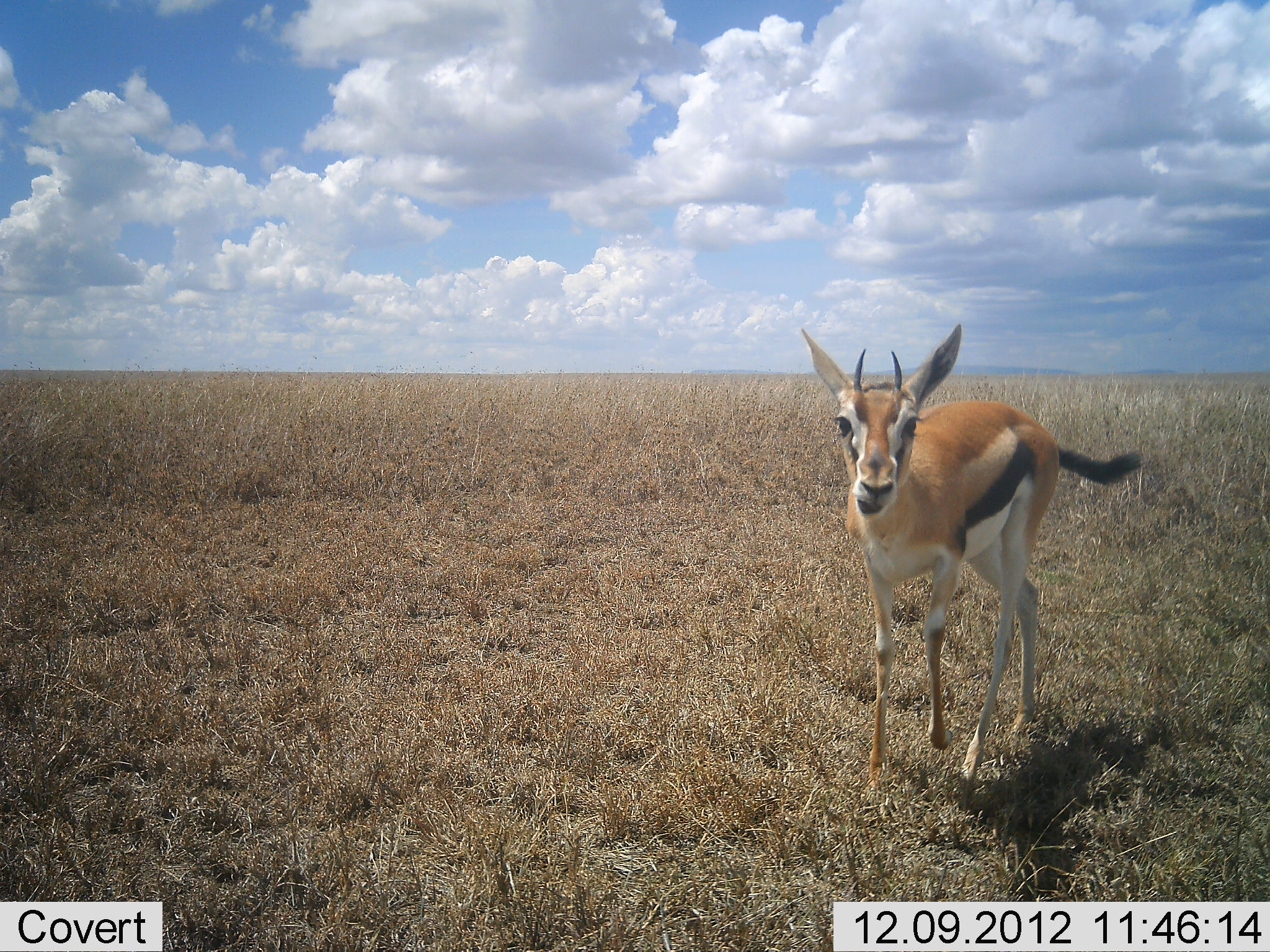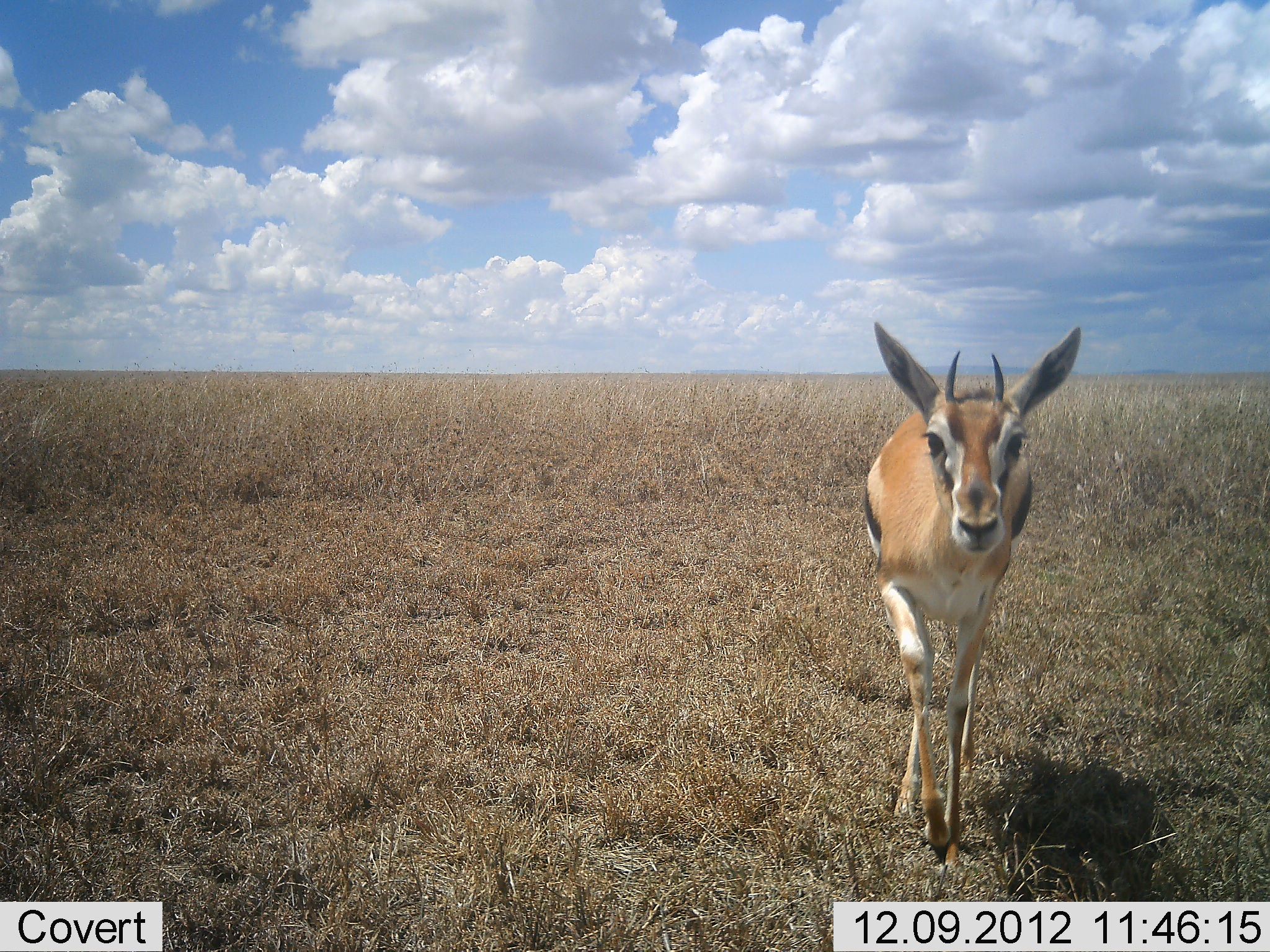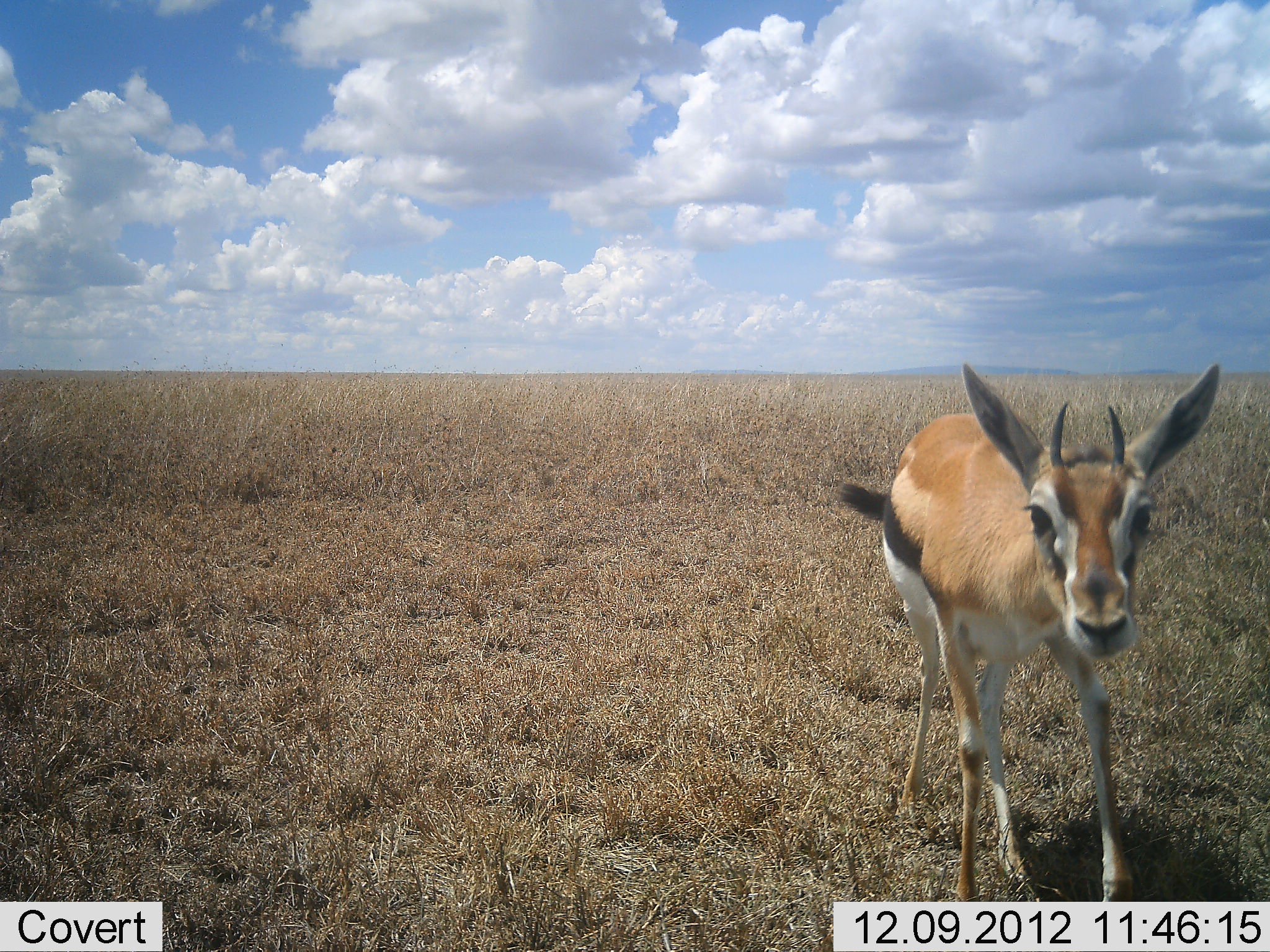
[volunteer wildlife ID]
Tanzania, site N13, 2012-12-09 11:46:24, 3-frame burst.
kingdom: Animalia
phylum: Chordata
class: Mammalia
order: Artiodactyla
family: Bovidae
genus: Eudorcas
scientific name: Eudorcas thomsonii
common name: thomson's gazelle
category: gazellethomsons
Gazellethomsons (thomson's gazelle) (Eudorcas thomsonii), count 1. Behavior (volunteer vote fractions): standing 20%, resting 0%, moving 80%, interacting 5%. Young present (vote fraction): 0%. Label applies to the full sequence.